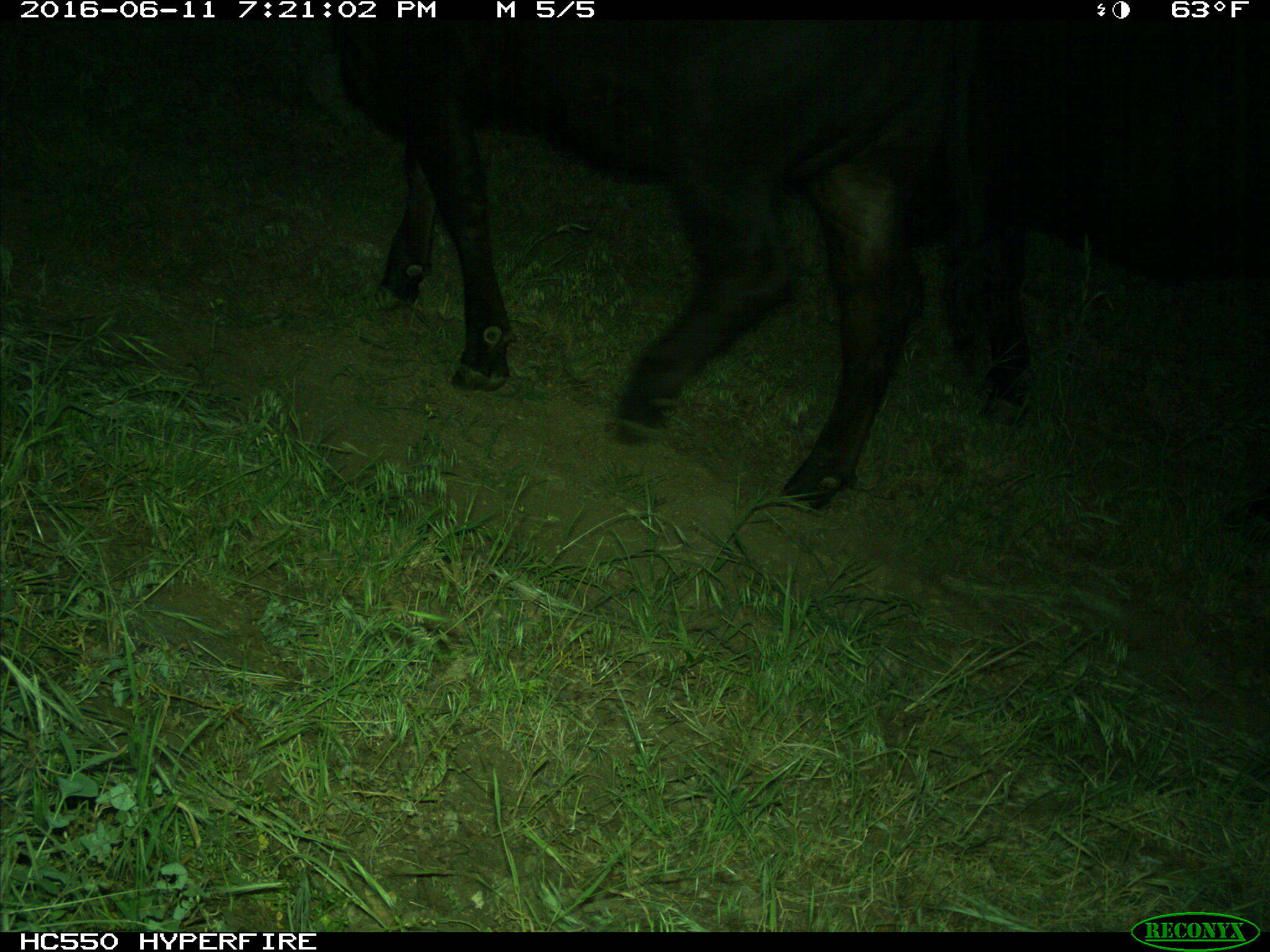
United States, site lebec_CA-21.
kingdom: Animalia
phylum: Chordata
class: Mammalia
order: Artiodactyla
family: Bovidae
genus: Bos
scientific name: Bos taurus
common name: domestic cow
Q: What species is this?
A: Bos taurus (domestic cow).